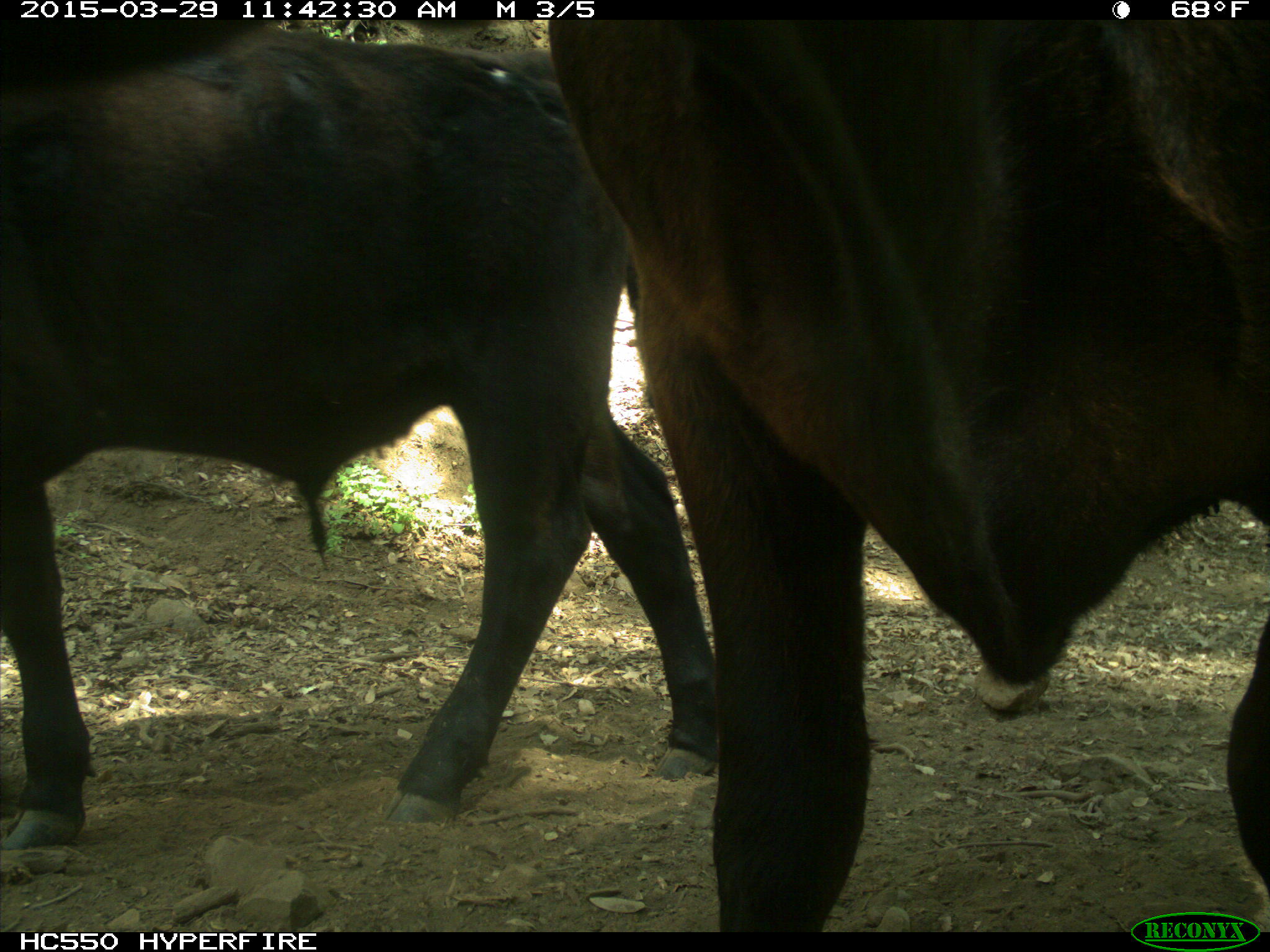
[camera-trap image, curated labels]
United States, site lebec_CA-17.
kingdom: Animalia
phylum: Chordata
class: Mammalia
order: Artiodactyla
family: Bovidae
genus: Bos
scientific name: Bos taurus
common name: domestic cow